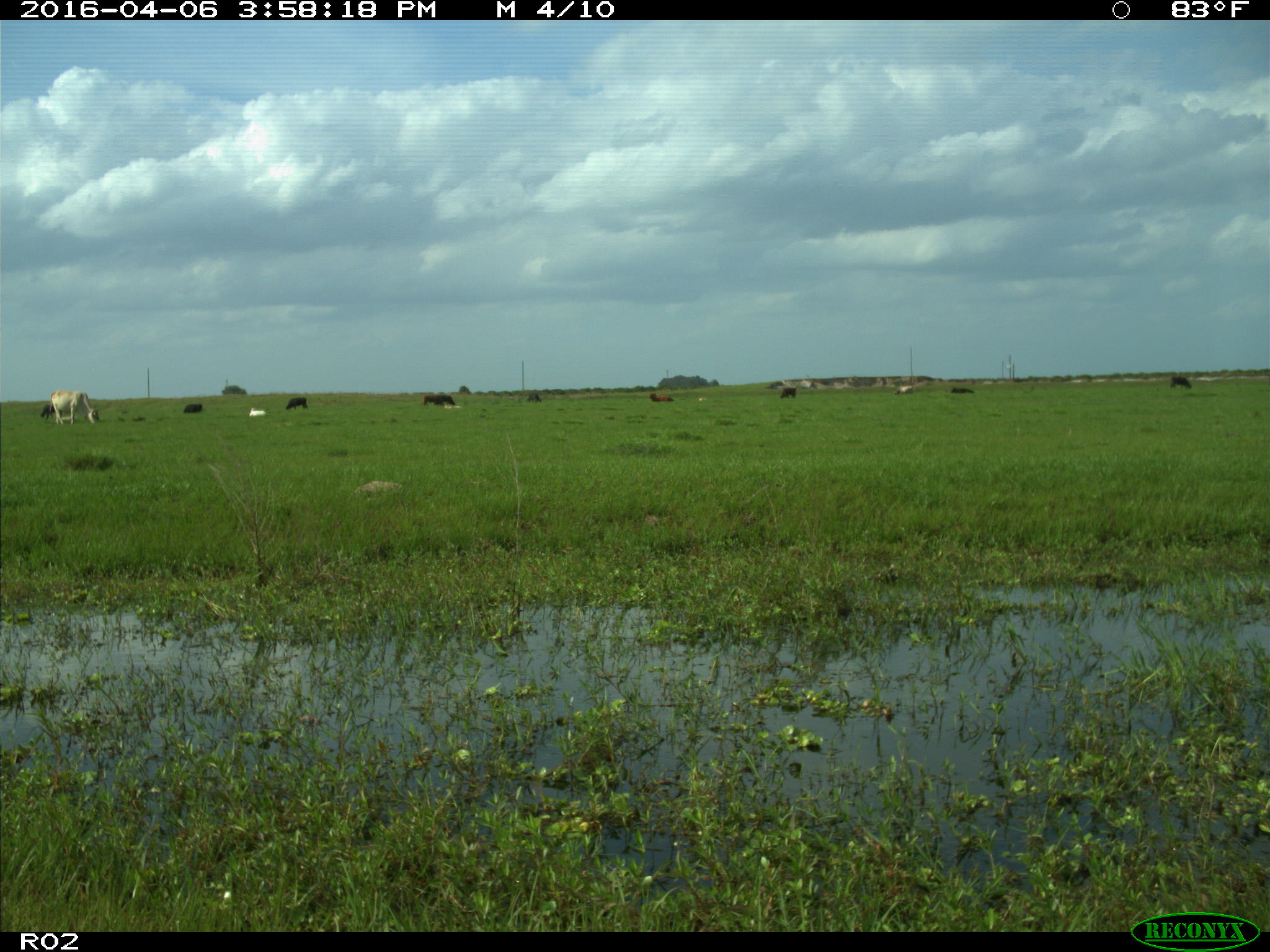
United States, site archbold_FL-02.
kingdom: Animalia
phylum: Chordata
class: Mammalia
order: Artiodactyla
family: Bovidae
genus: Bos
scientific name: Bos taurus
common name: domestic cow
Bos taurus (domestic cow).